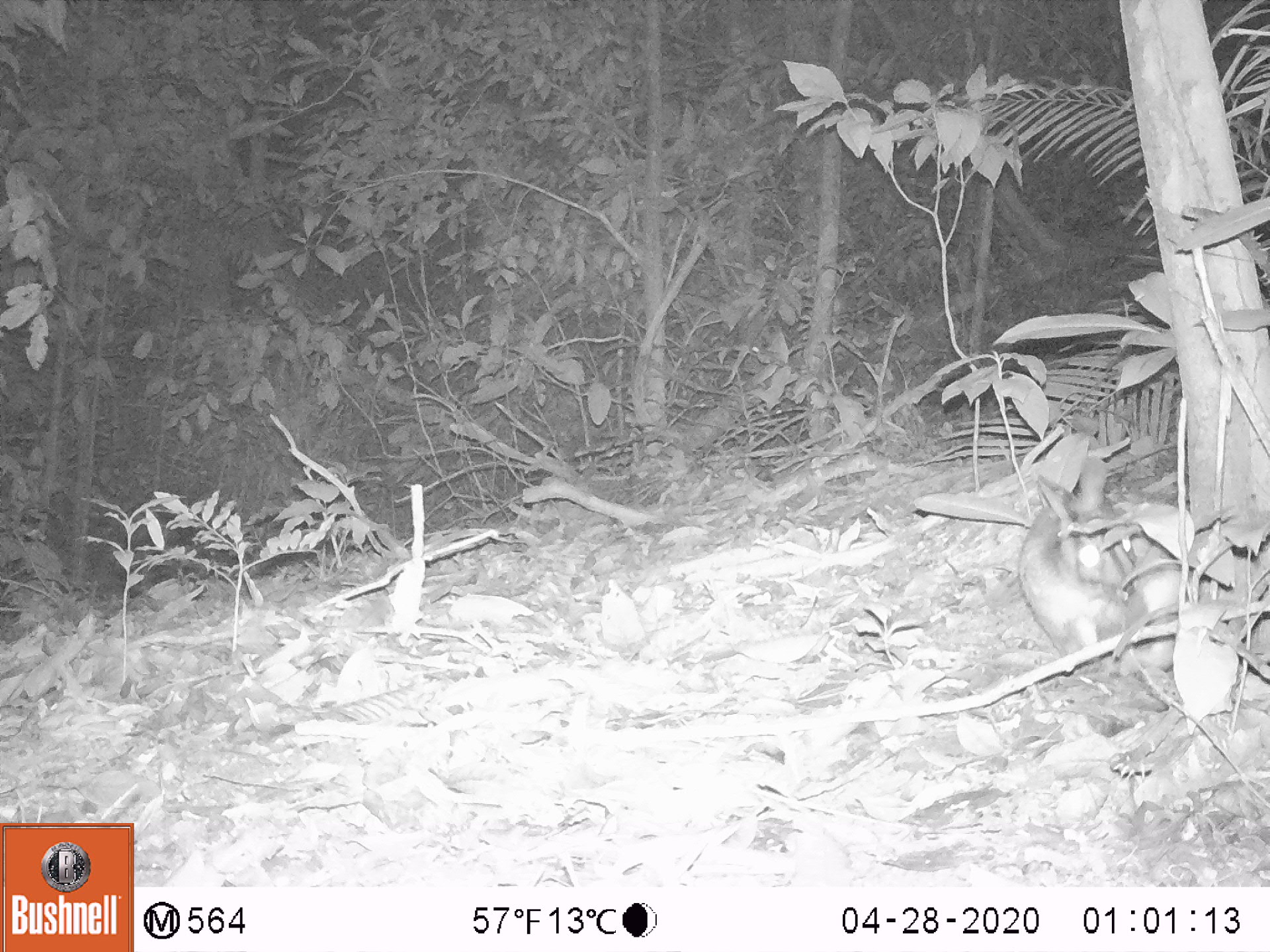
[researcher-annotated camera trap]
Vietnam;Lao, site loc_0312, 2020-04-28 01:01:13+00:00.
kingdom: Animalia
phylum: Chordata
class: Mammalia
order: Lagomorpha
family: Leporidae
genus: Nesolagus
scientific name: Nesolagus timminsi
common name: annamite striped rabbit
Annamite striped rabbit (Nesolagus timminsi). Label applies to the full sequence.